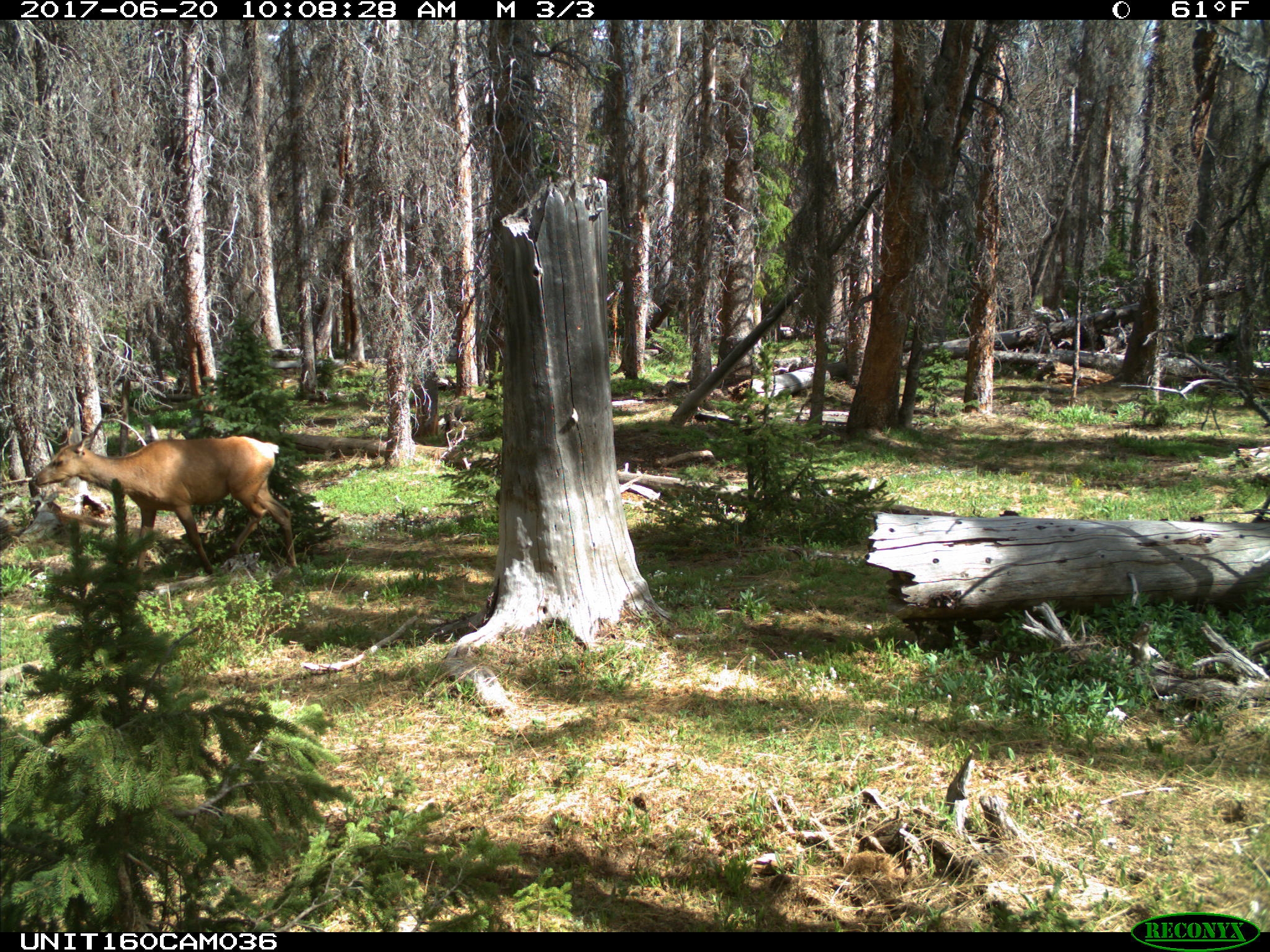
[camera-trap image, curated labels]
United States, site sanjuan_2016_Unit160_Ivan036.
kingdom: Animalia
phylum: Chordata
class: Mammalia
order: Artiodactyla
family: Cervidae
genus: Cervus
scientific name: Cervus elaphus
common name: red deer